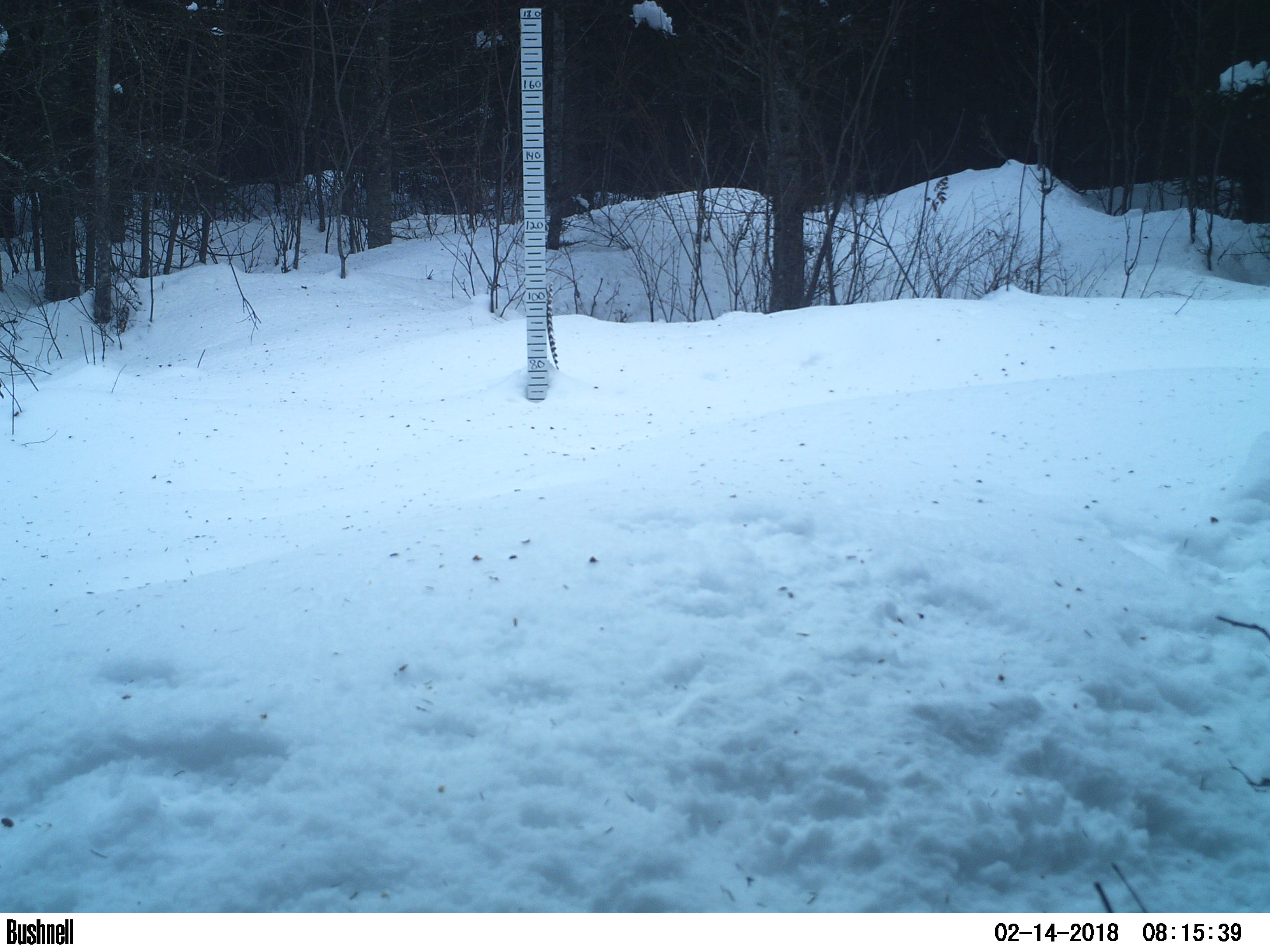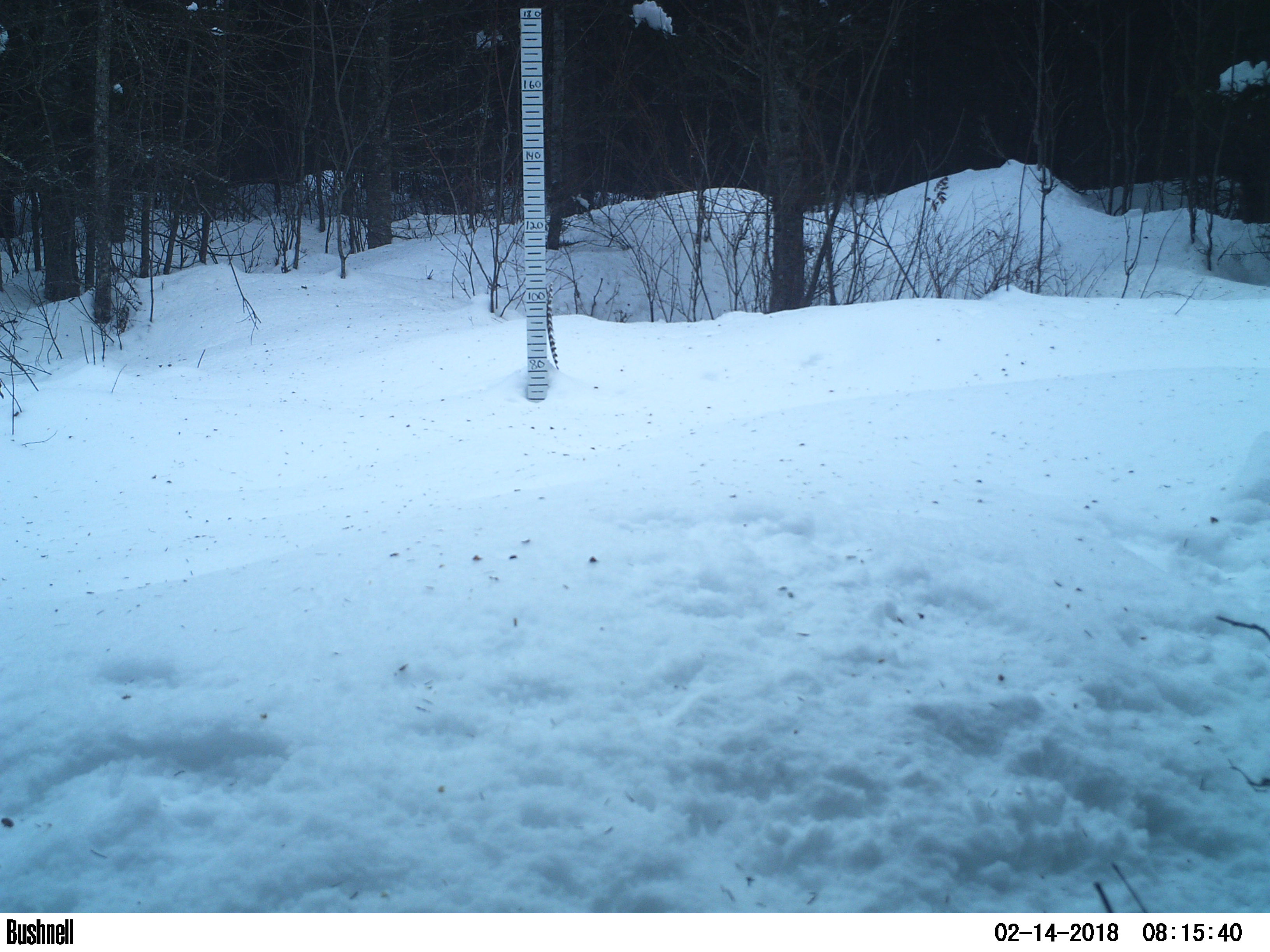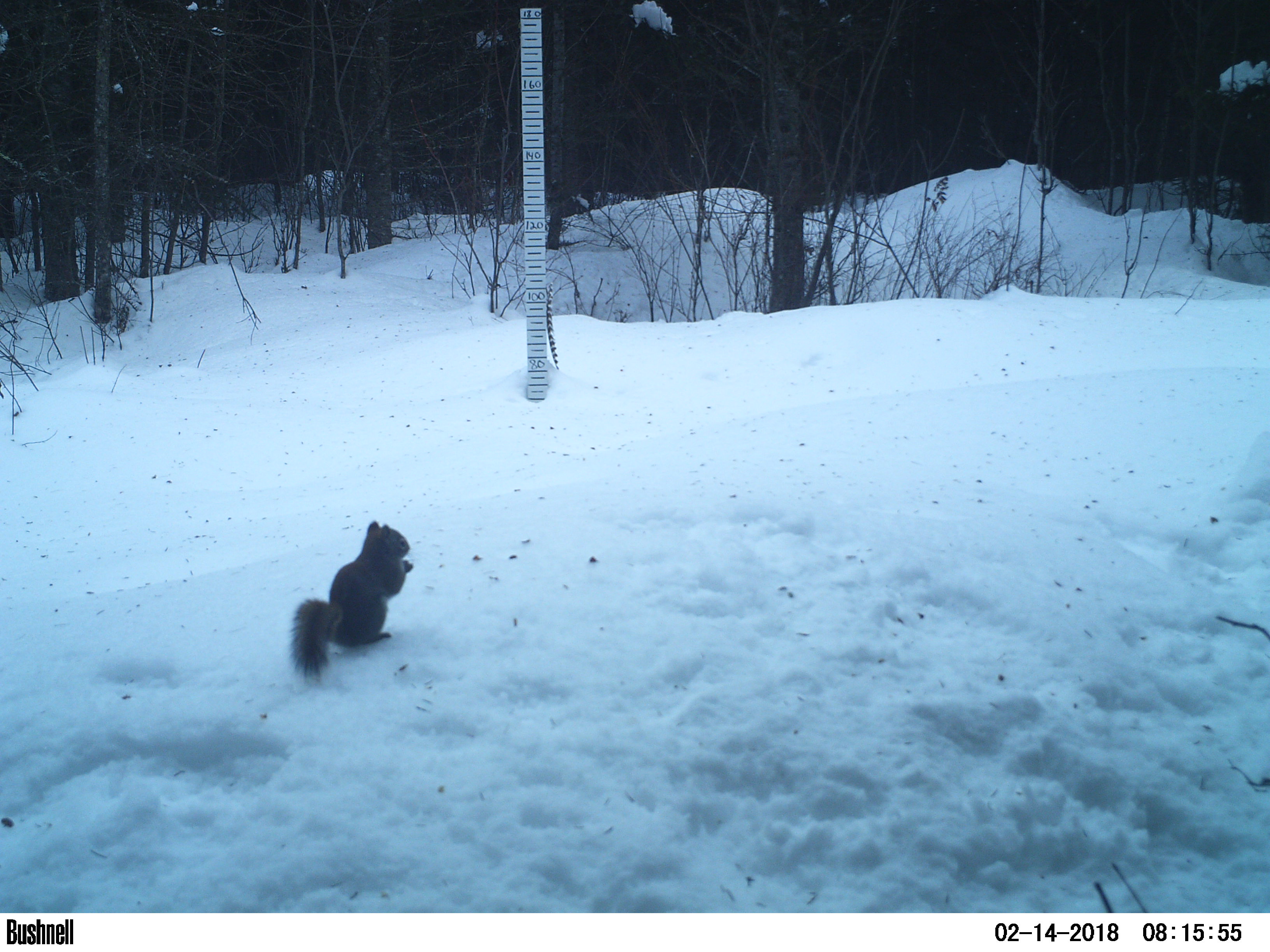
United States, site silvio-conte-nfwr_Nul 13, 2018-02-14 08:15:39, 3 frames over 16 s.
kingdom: Animalia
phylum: Chordata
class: Mammalia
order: Rodentia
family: Sciuridae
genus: Tamiasciurus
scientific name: Tamiasciurus hudsonicus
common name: red squirrel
Red squirrel (Tamiasciurus hudsonicus).